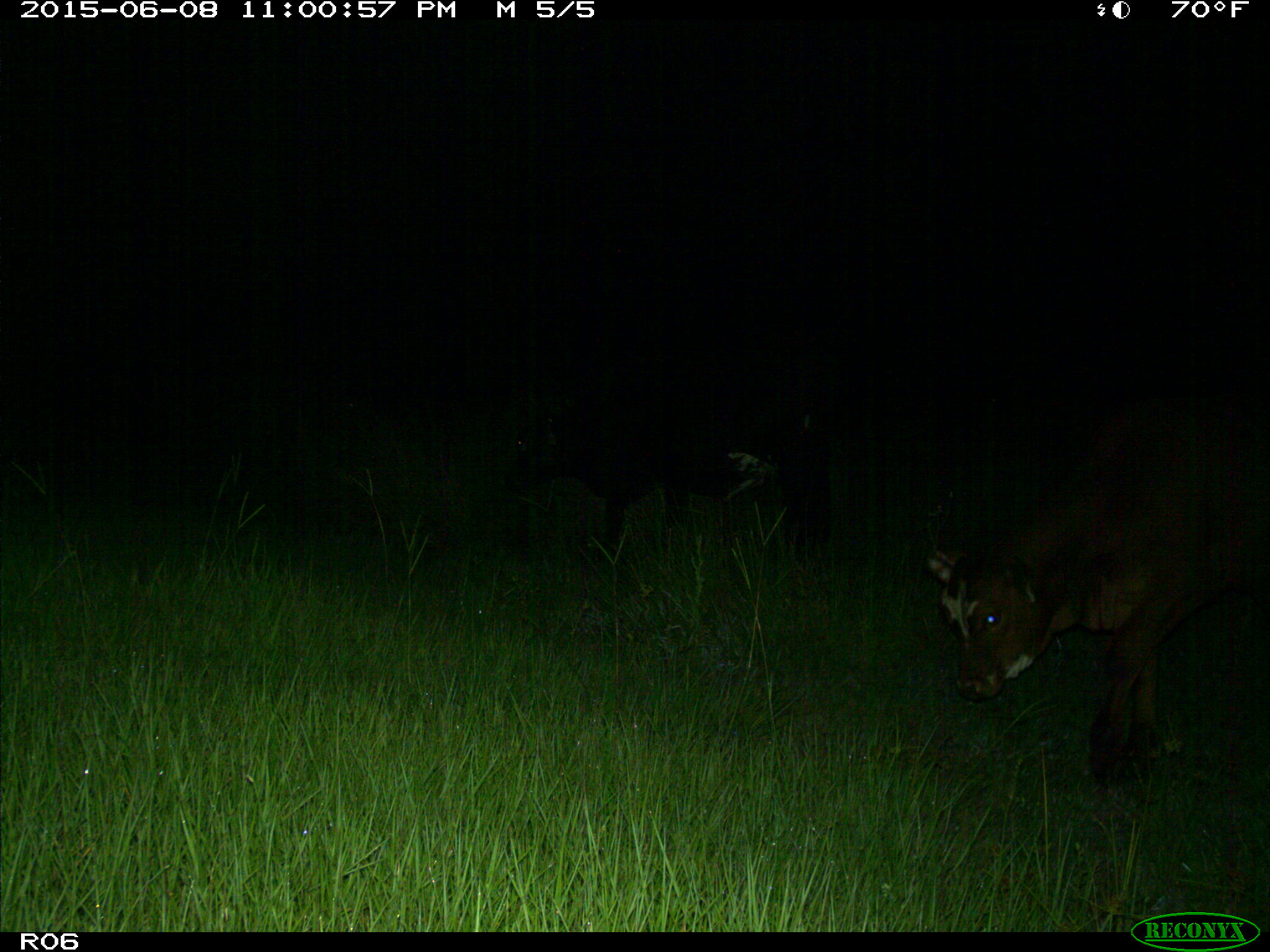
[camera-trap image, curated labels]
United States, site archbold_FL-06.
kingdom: Animalia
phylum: Chordata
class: Mammalia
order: Artiodactyla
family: Bovidae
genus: Bos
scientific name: Bos taurus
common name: domestic cow